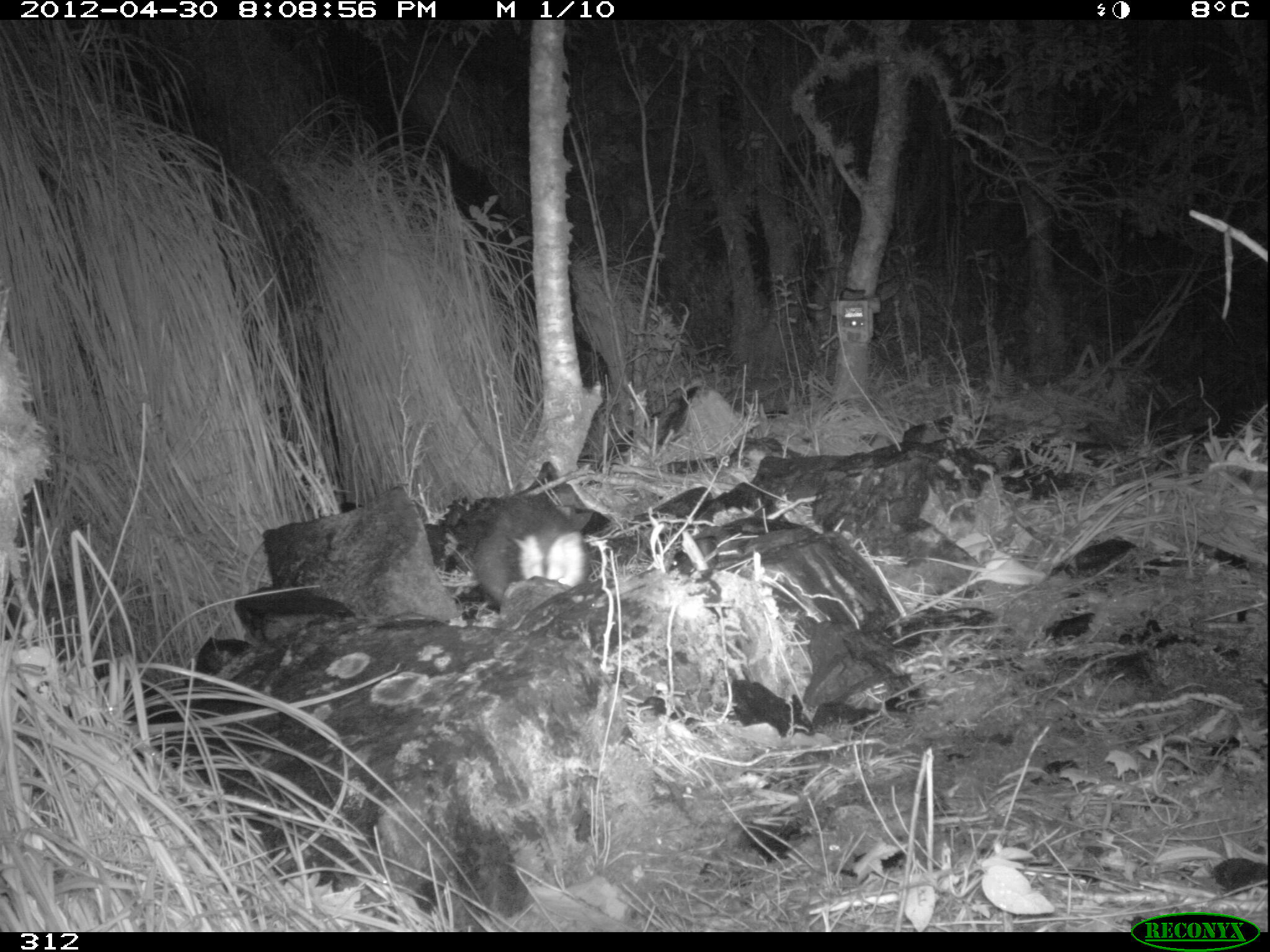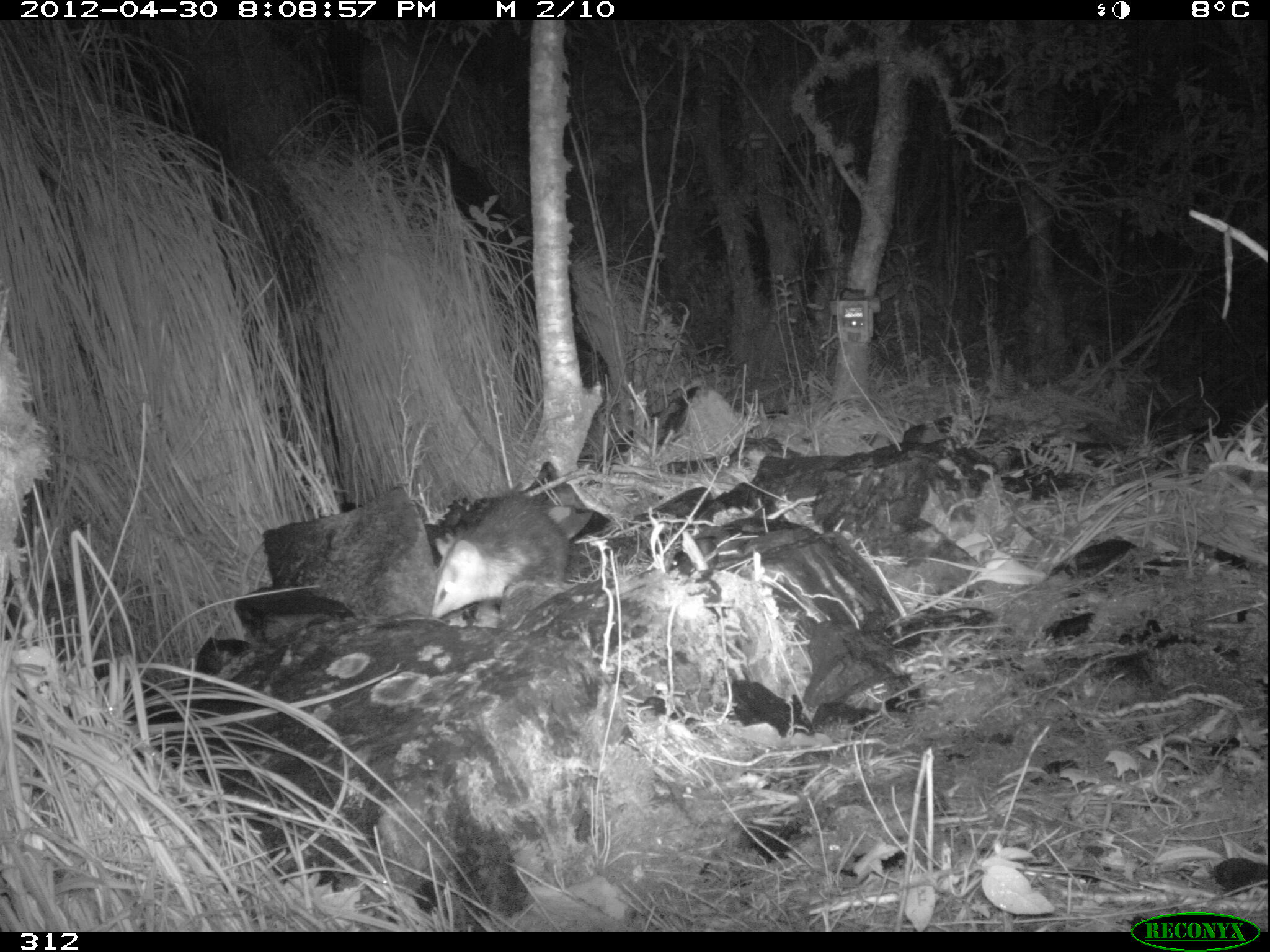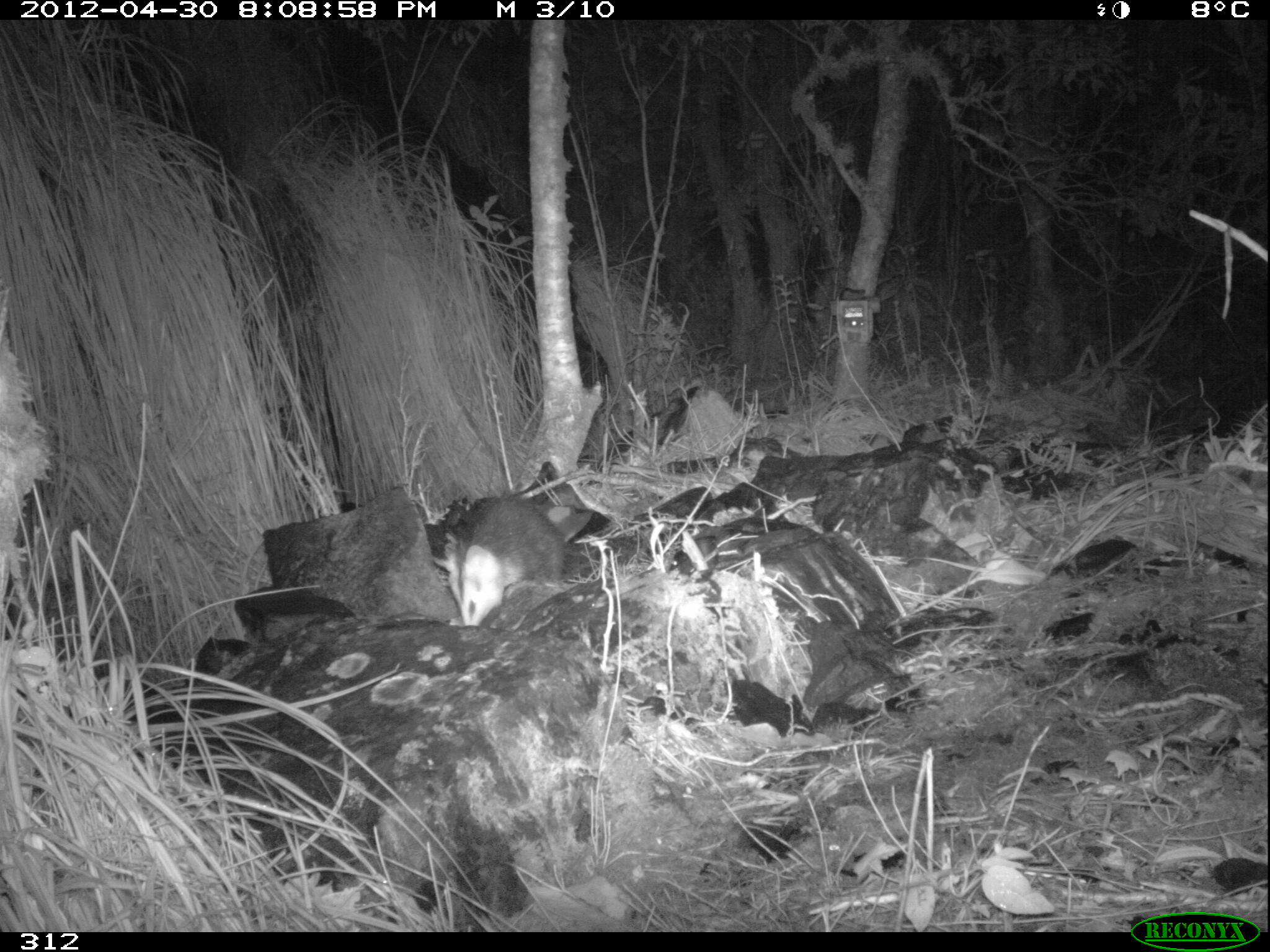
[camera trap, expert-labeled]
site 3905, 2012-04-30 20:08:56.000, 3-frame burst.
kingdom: Animalia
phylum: Chordata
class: Mammalia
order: Didelphimorphia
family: Didelphidae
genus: Didelphis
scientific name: Didelphis pernigra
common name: andean white-eared opossum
Didelphis pernigra (andean white-eared opossum).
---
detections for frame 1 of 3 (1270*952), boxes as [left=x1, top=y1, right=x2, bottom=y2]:
didelphis pernigra: [left=475, top=495, right=587, bottom=605]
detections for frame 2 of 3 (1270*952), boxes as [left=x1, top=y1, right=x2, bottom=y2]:
didelphis pernigra: [left=430, top=494, right=571, bottom=619]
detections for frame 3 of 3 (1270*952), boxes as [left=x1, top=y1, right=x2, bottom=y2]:
didelphis pernigra: [left=432, top=494, right=564, bottom=625]